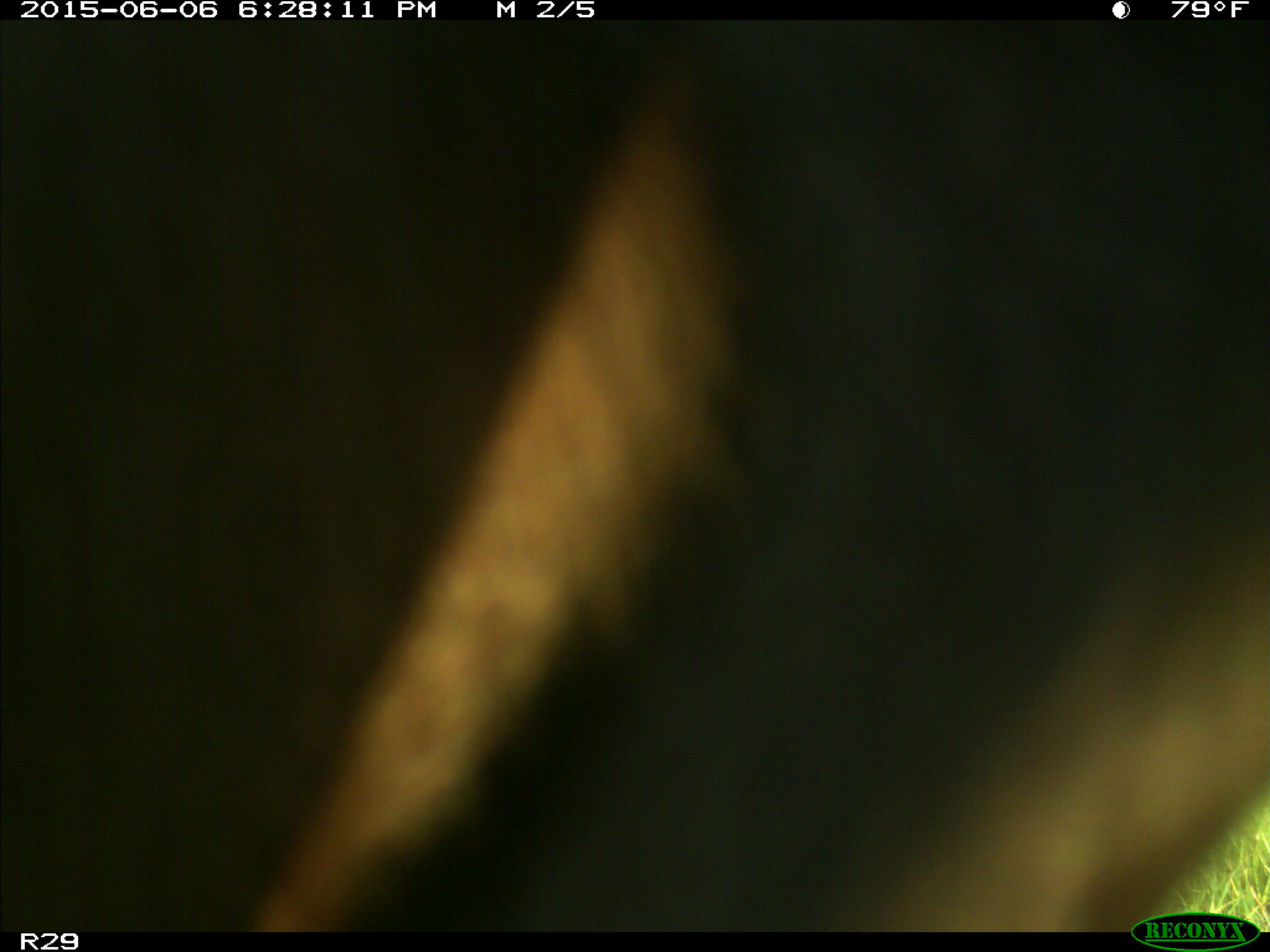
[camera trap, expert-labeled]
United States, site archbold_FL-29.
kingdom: Animalia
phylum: Chordata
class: Mammalia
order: Artiodactyla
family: Bovidae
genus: Bos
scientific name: Bos taurus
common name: domestic cow